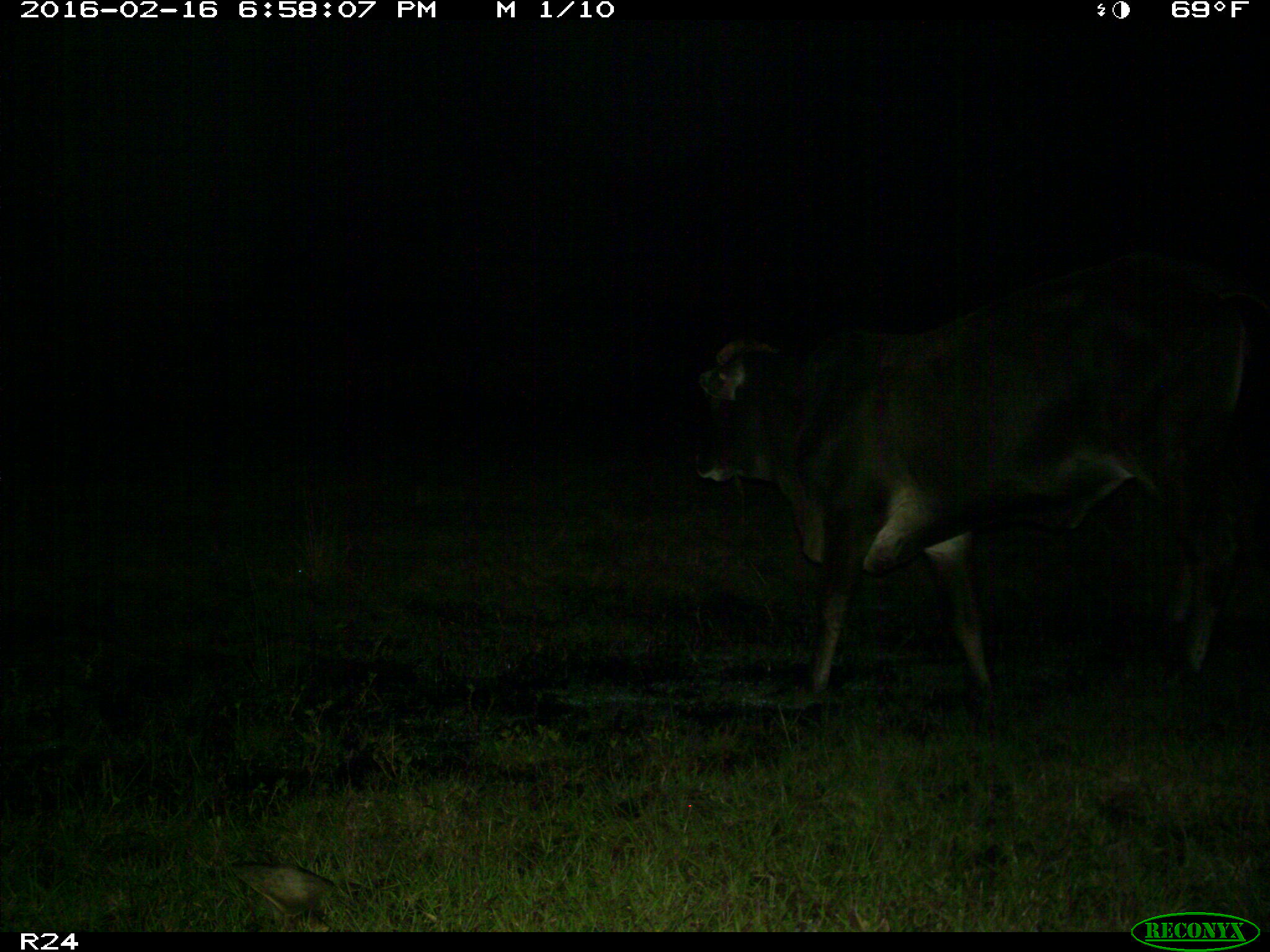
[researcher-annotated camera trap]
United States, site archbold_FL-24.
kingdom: Animalia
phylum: Chordata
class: Mammalia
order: Artiodactyla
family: Bovidae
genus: Bos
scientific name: Bos taurus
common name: domestic cow